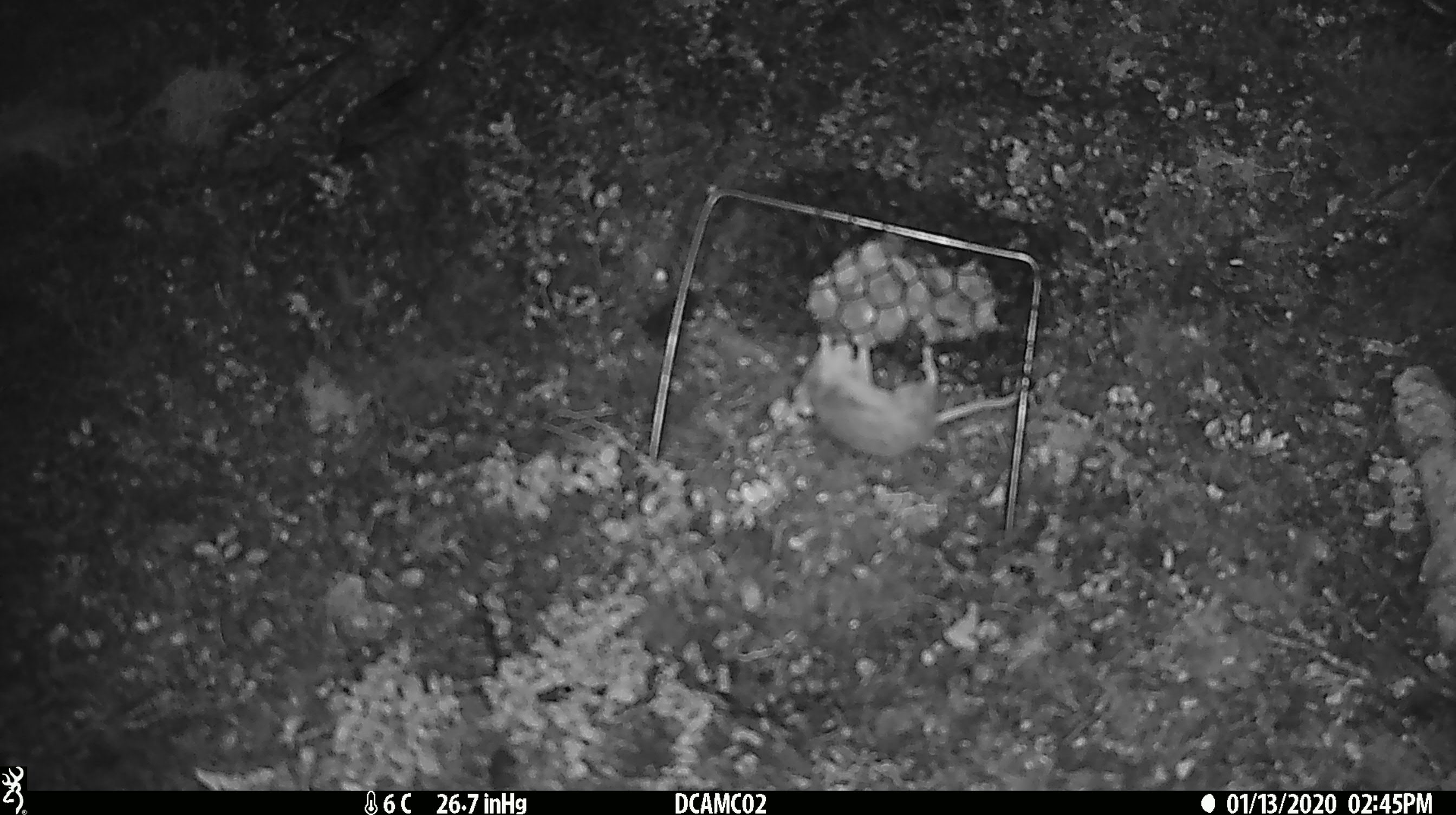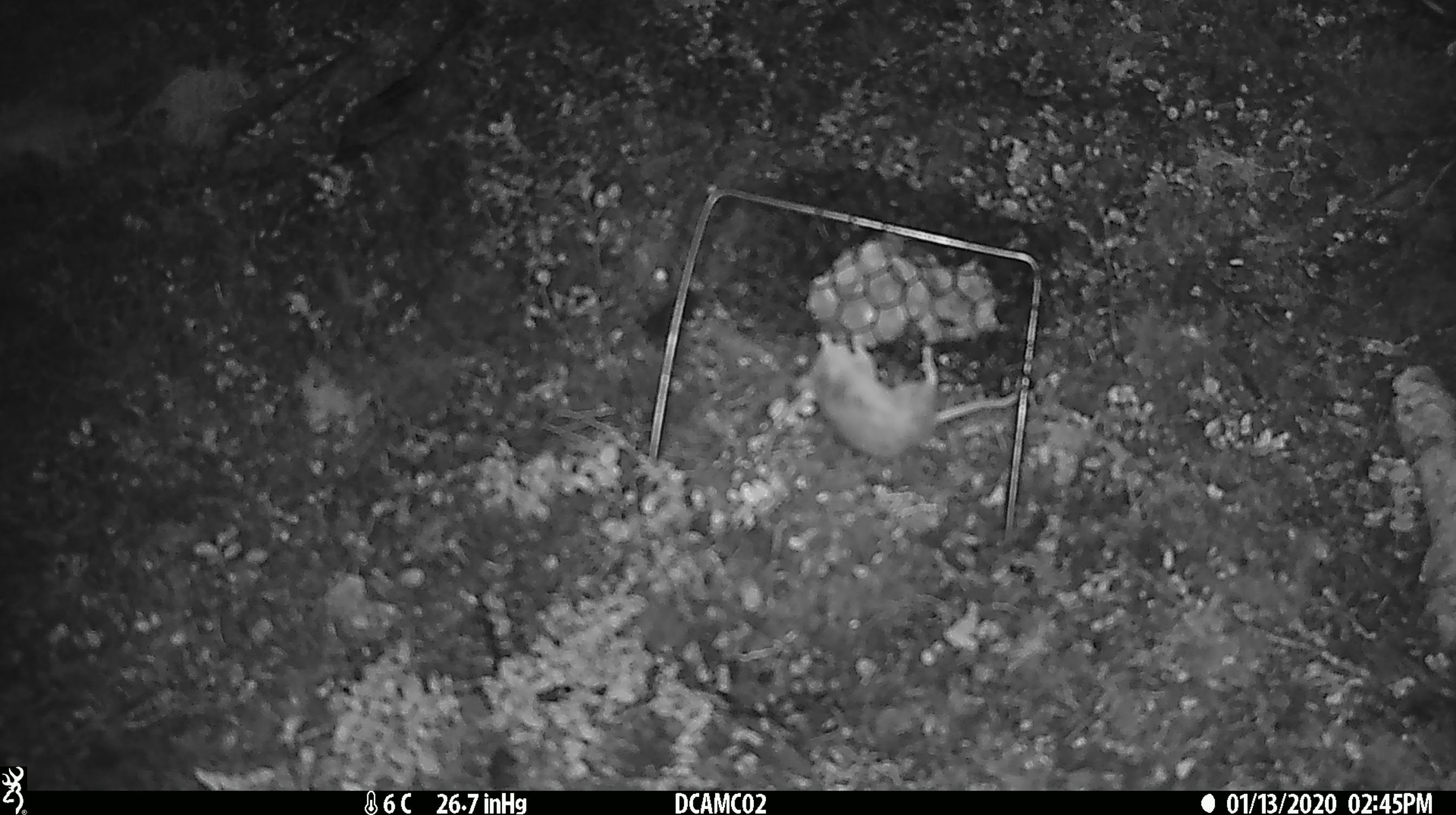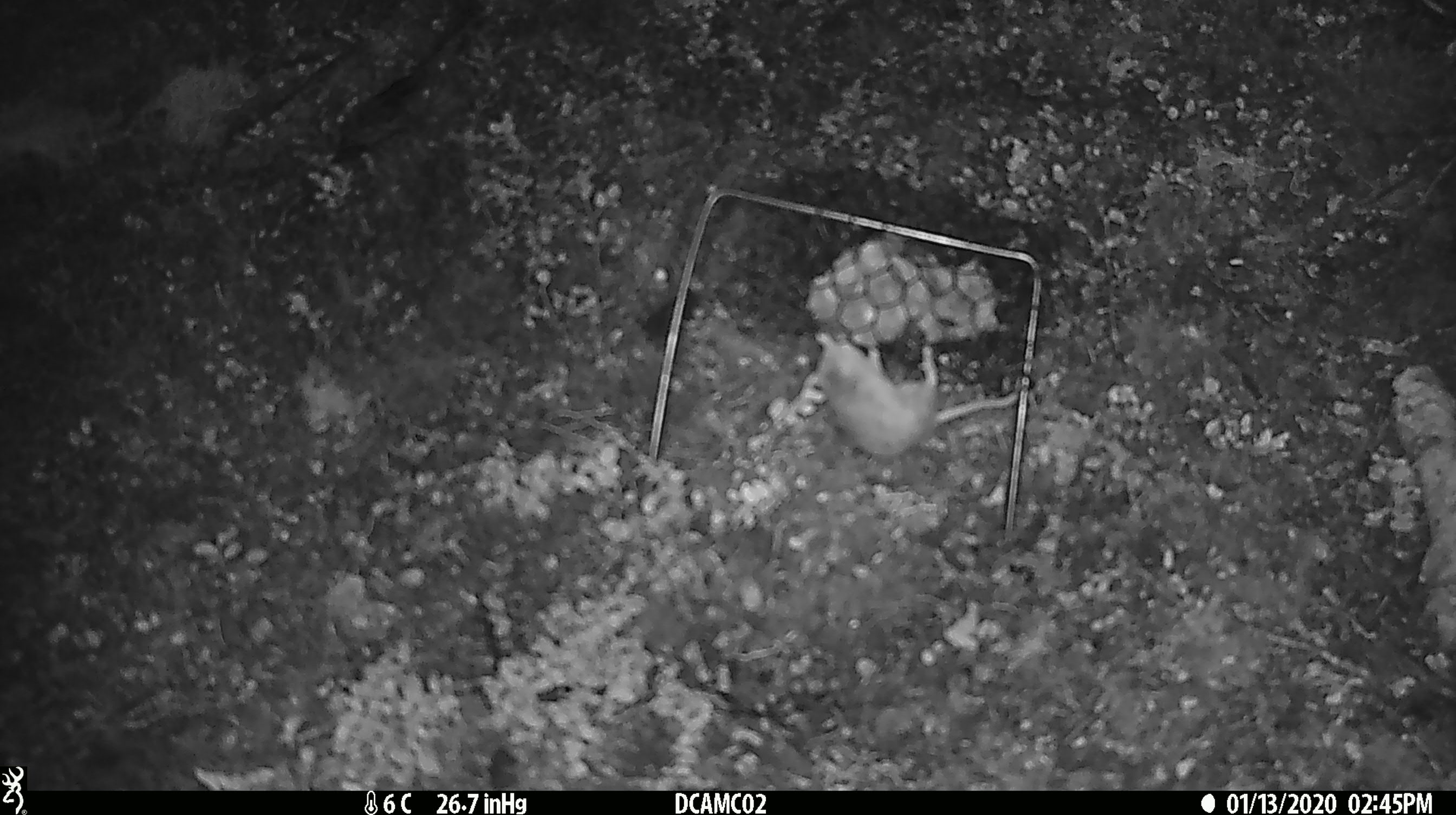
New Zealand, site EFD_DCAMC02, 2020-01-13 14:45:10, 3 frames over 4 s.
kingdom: Animalia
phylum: Chordata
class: Mammalia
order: Rodentia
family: Muridae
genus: Mus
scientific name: Mus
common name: mouse